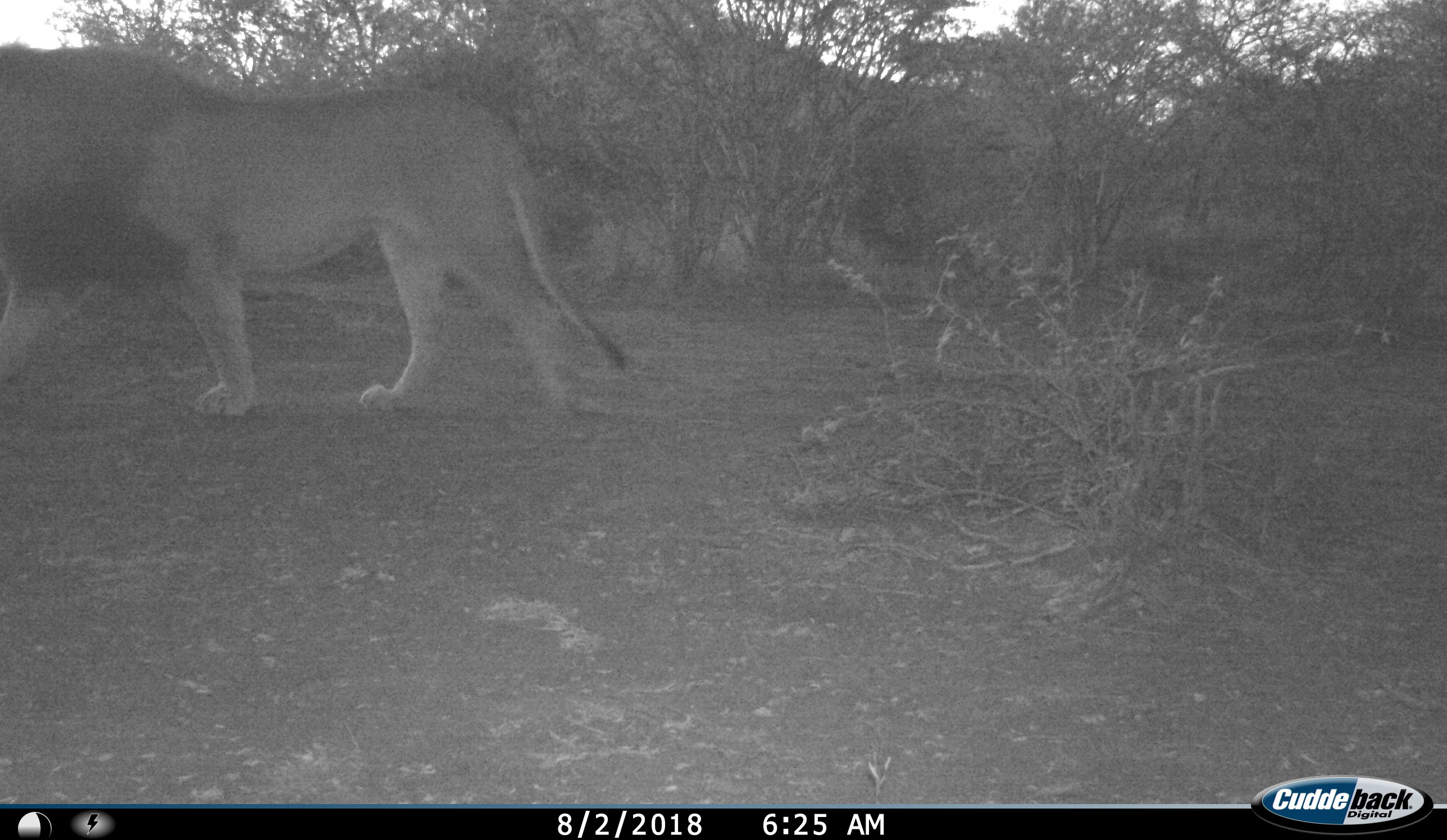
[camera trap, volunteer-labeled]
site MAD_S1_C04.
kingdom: Animalia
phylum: Chordata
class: Mammalia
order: Carnivora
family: Felidae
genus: Panthera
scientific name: Panthera leo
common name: lion male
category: lionmale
Lionmale (lion male) (Panthera leo), count 1. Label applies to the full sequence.